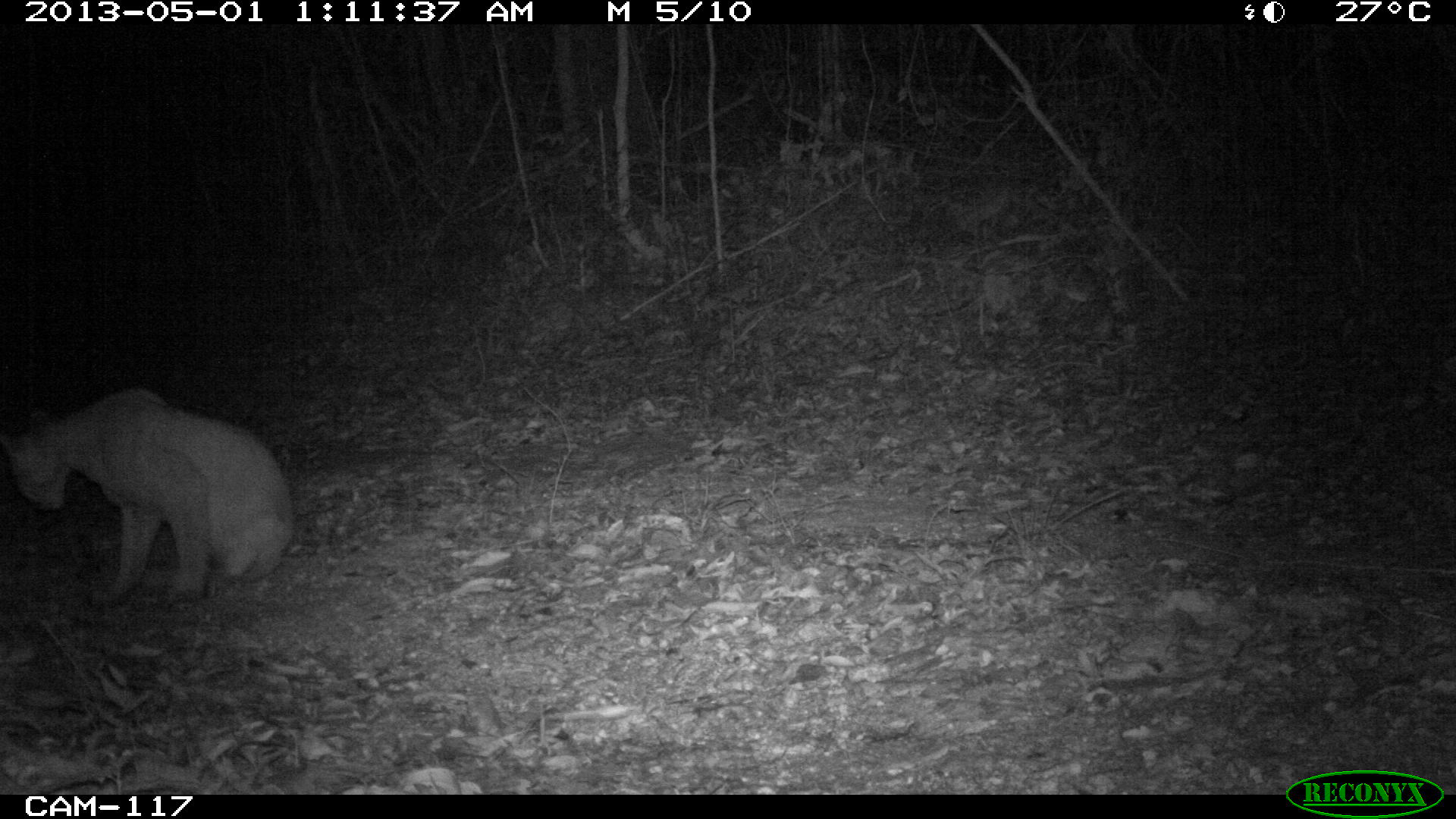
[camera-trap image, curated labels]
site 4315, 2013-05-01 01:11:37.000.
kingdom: Animalia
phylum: Chordata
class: Mammalia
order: Carnivora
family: Felidae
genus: Puma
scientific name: Puma concolor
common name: mountain lion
Puma concolor (mountain lion), count 1.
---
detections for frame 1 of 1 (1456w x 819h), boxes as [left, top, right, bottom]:
puma concolor: [0, 386, 295, 604]